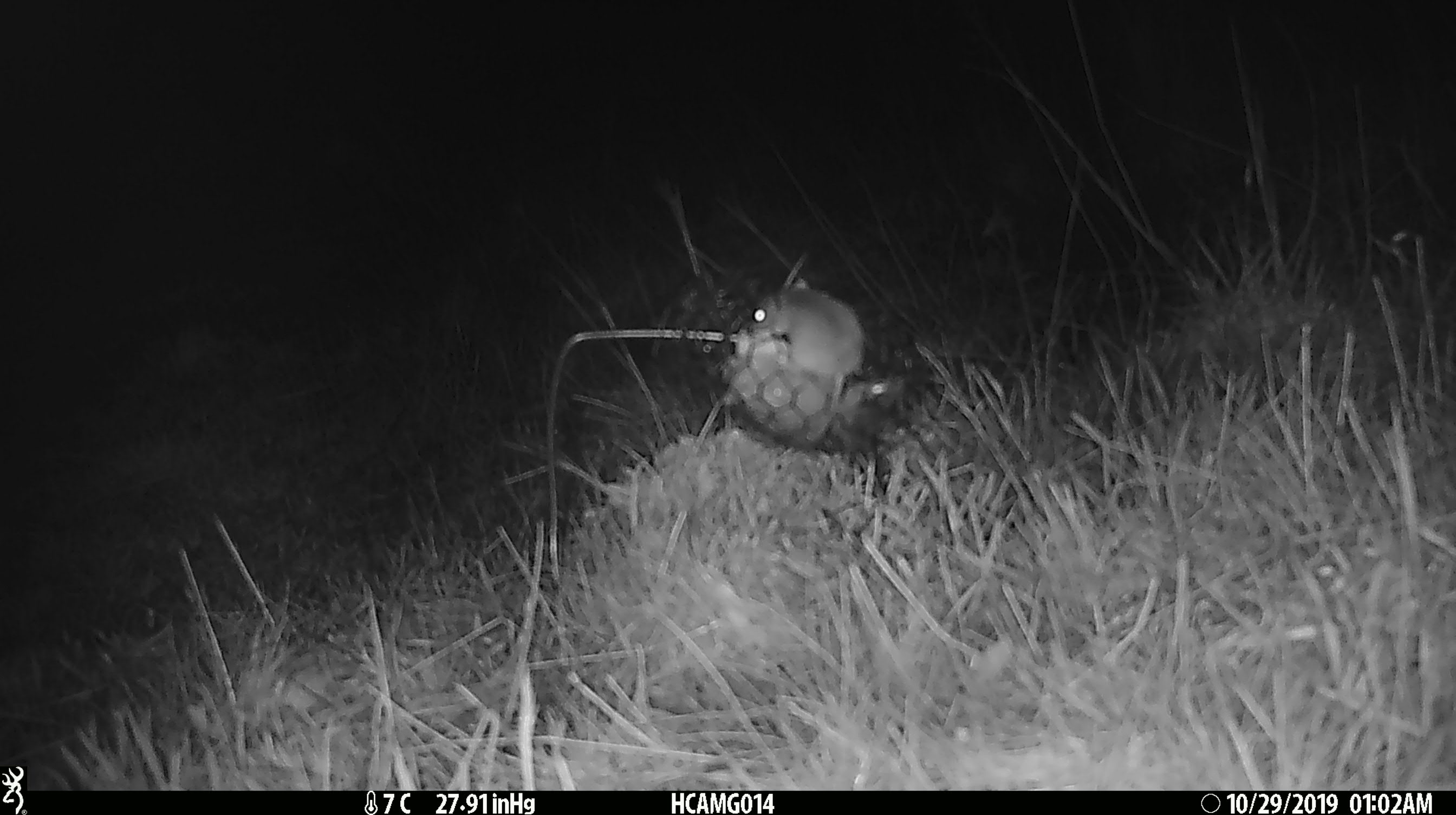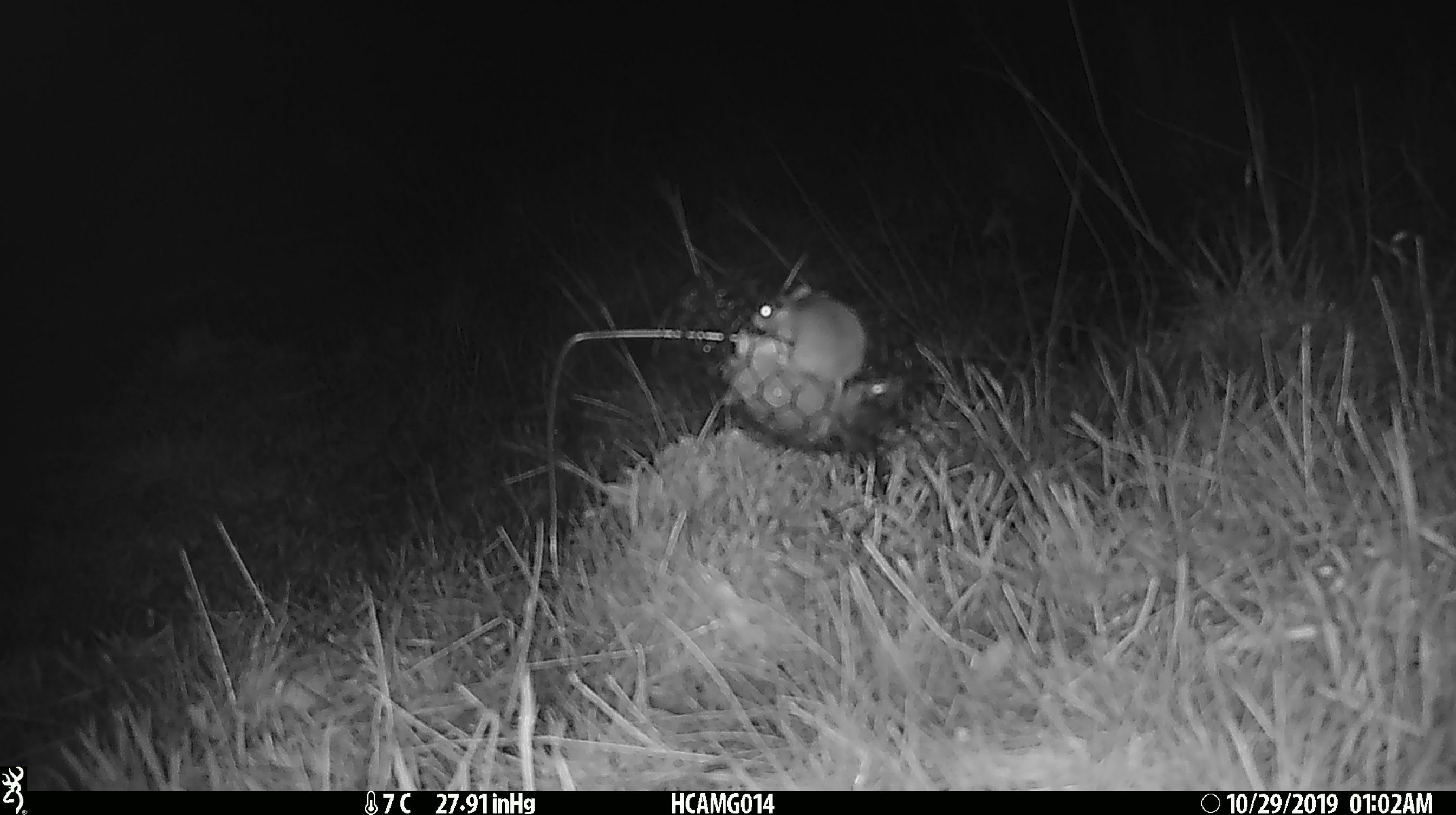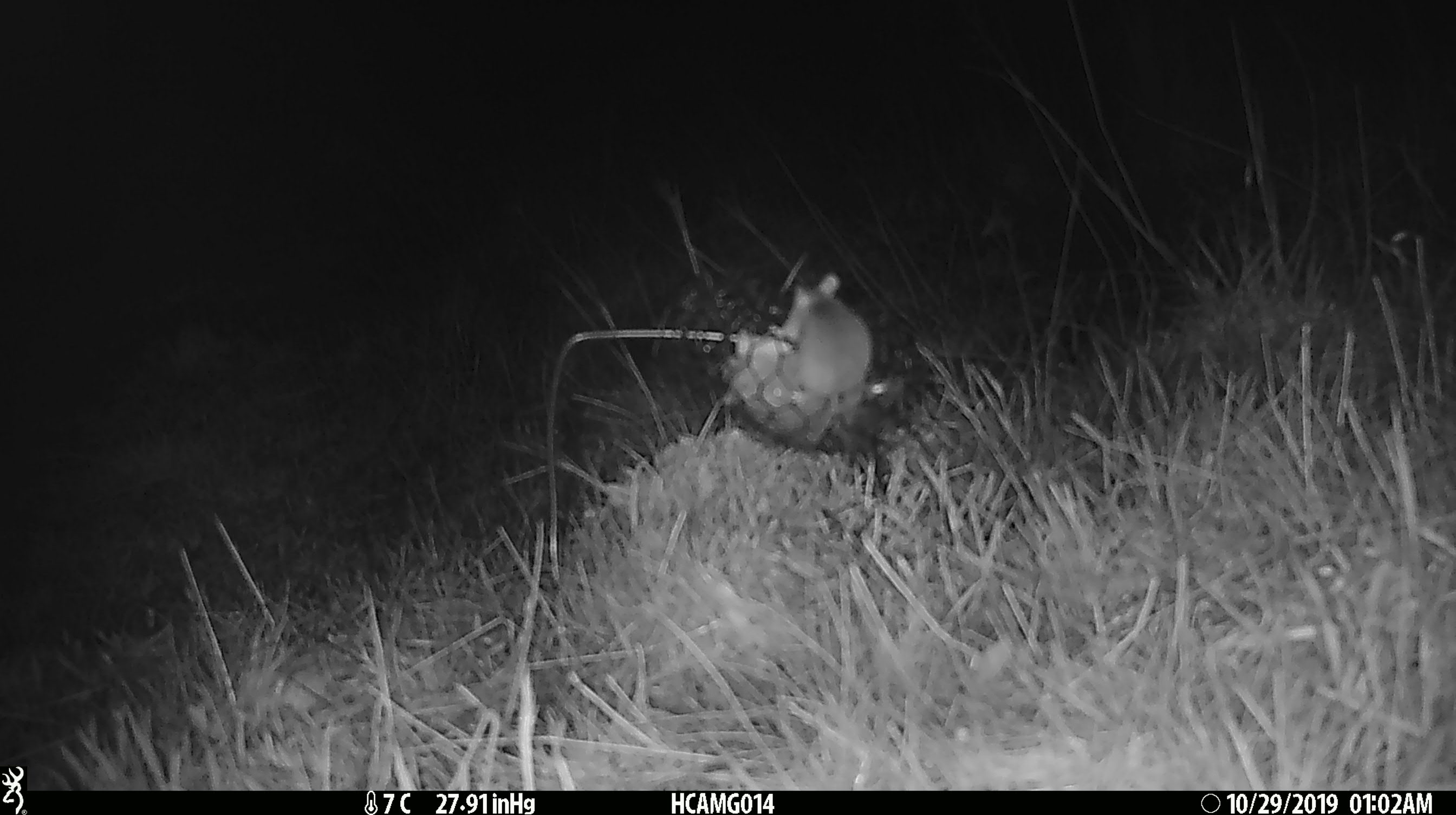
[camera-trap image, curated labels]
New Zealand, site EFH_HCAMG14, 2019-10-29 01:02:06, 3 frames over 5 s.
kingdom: Animalia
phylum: Chordata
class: Mammalia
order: Rodentia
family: Muridae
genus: Mus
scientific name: Mus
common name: mouse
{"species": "mouse (Mus)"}